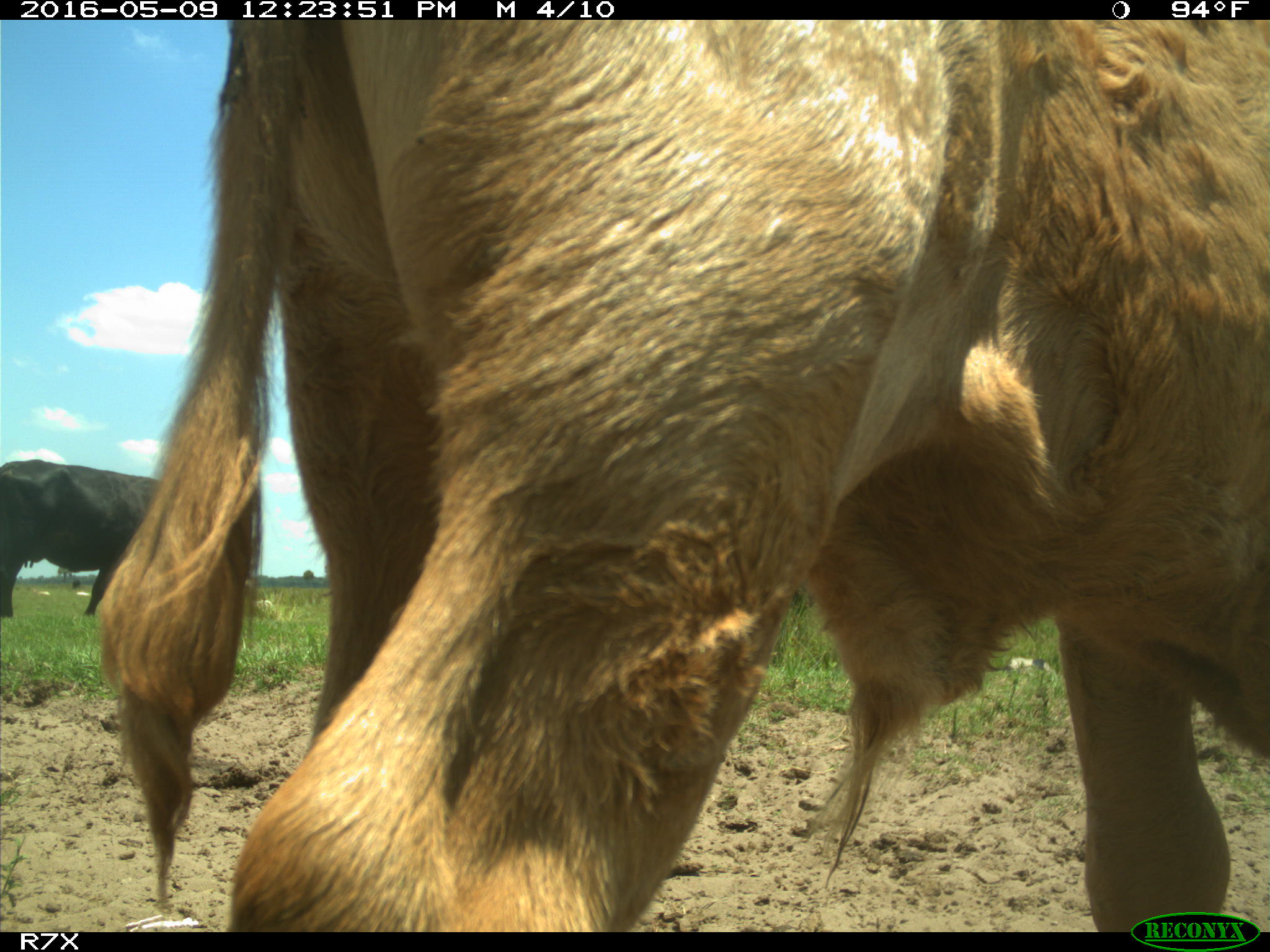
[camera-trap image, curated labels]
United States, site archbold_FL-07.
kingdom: Animalia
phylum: Chordata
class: Mammalia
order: Artiodactyla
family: Bovidae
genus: Bos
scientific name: Bos taurus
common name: domestic cow